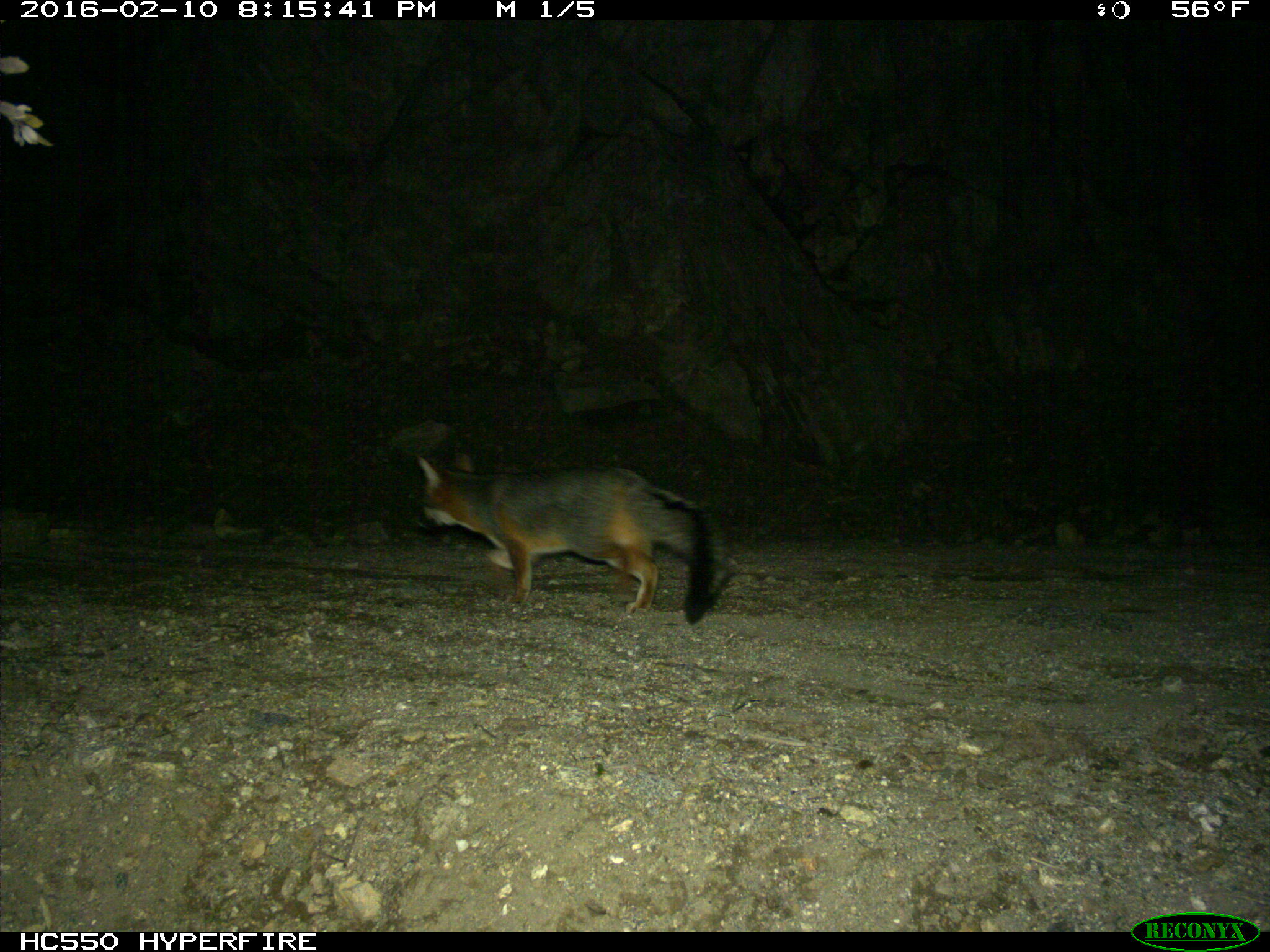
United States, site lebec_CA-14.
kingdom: Animalia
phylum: Chordata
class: Mammalia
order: Carnivora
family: Canidae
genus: Urocyon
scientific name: Urocyon cinereoargenteus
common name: gray fox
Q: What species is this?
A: Urocyon cinereoargenteus (gray fox).